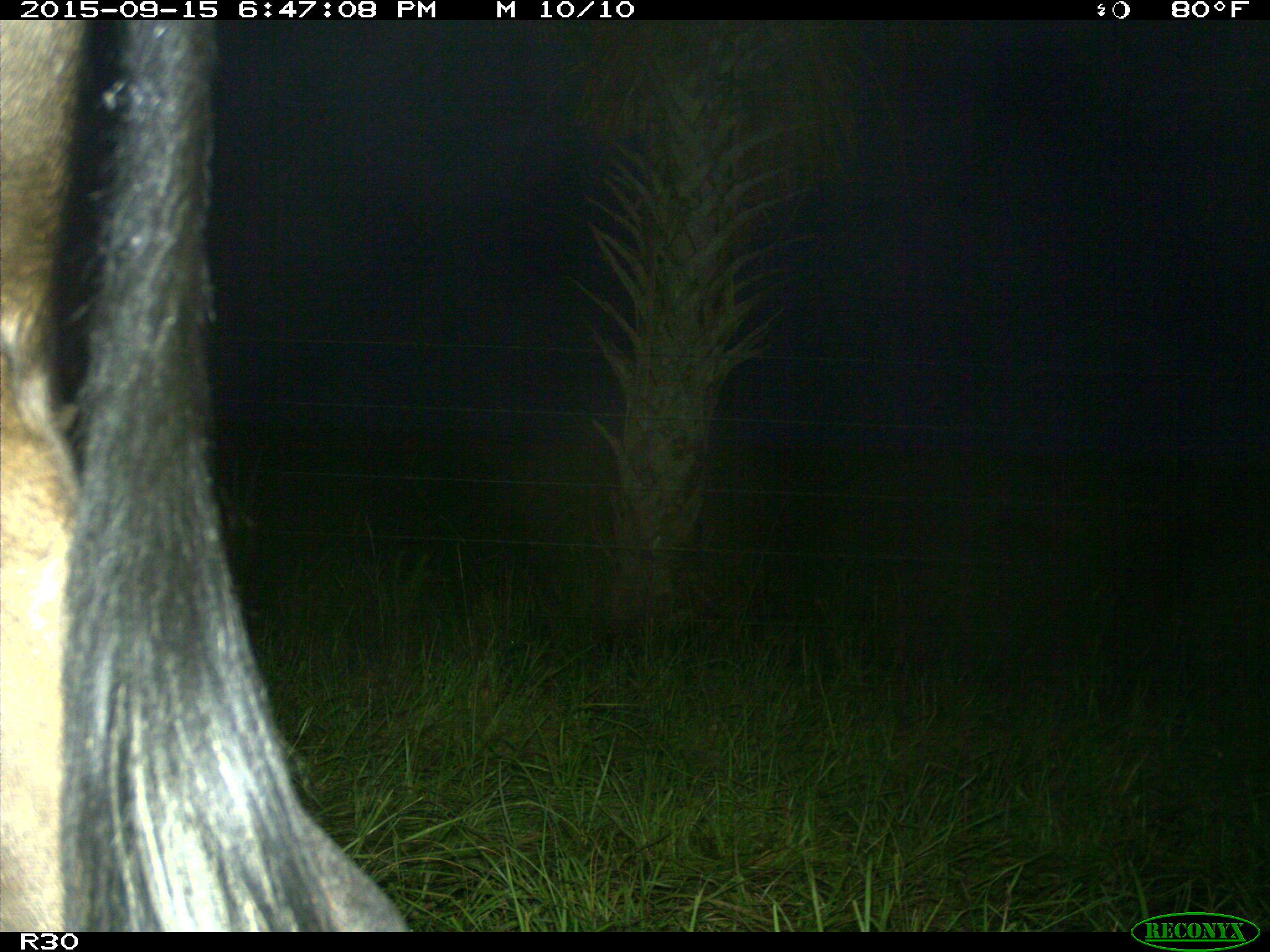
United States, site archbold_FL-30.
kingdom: Animalia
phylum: Chordata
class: Mammalia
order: Artiodactyla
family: Bovidae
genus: Bos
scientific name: Bos taurus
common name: domestic cow